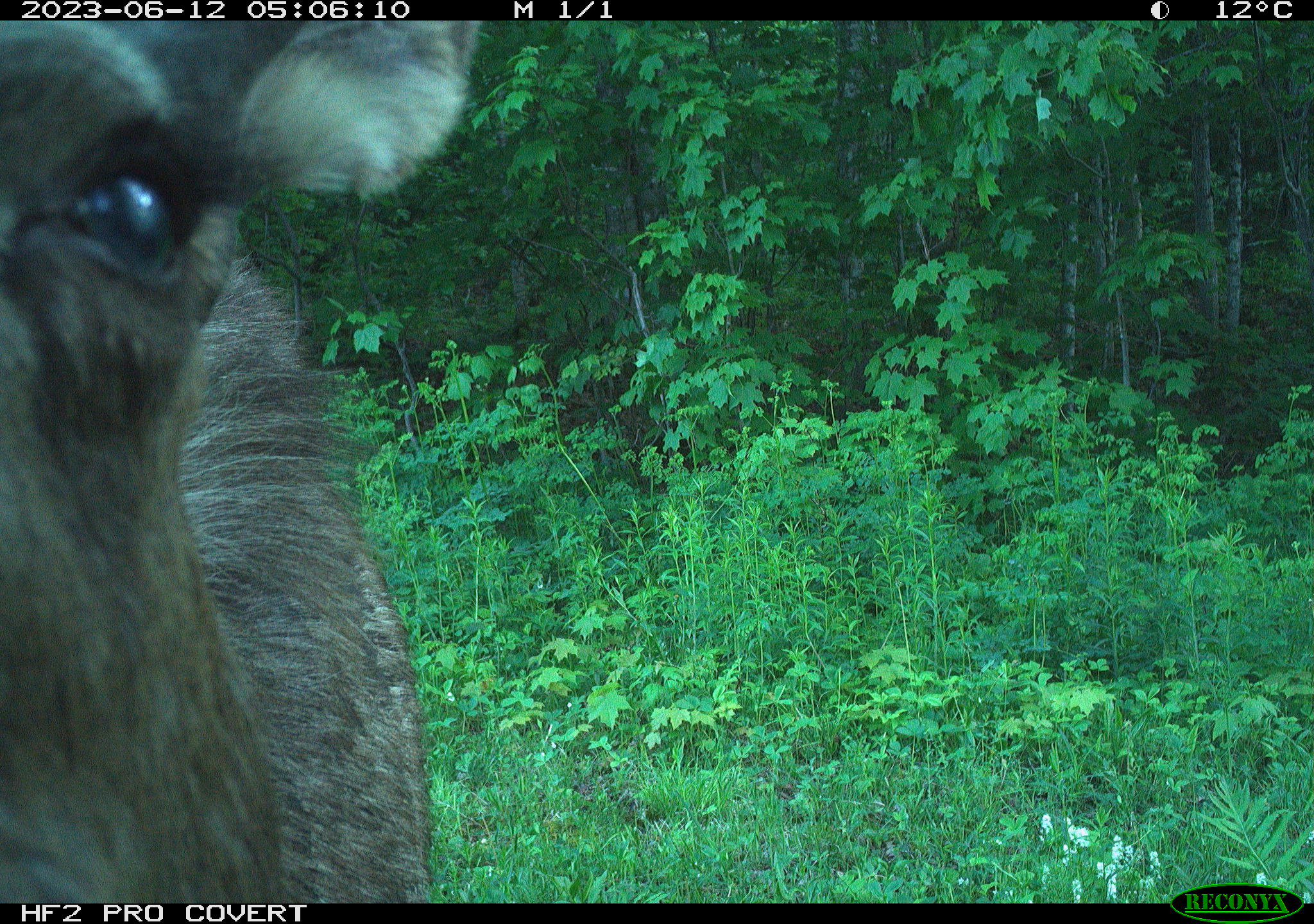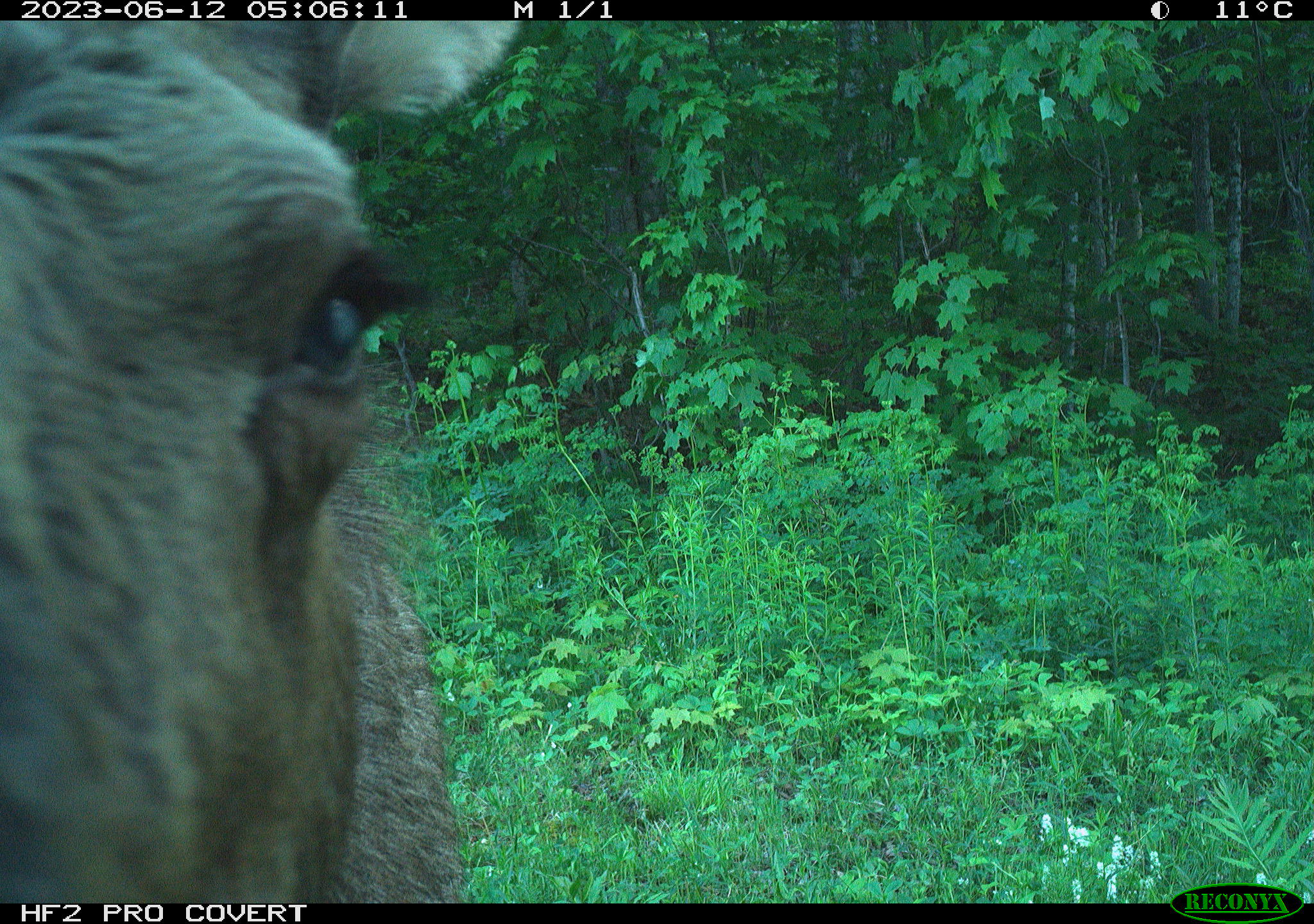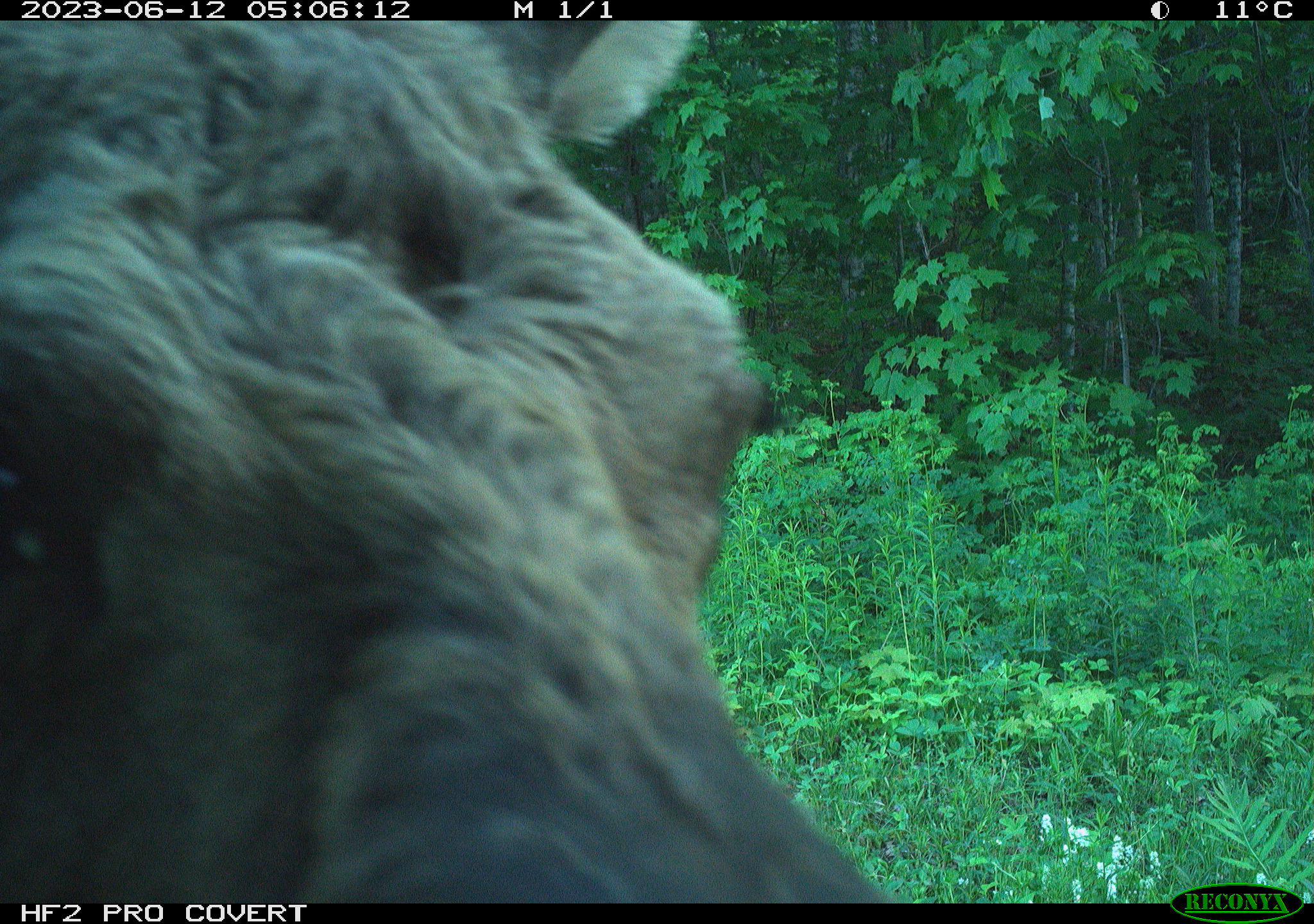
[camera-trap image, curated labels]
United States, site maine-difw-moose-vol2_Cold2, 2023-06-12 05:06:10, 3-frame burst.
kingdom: Animalia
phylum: Chordata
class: Mammalia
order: Artiodactyla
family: Cervidae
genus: Alces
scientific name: Alces alces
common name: moose